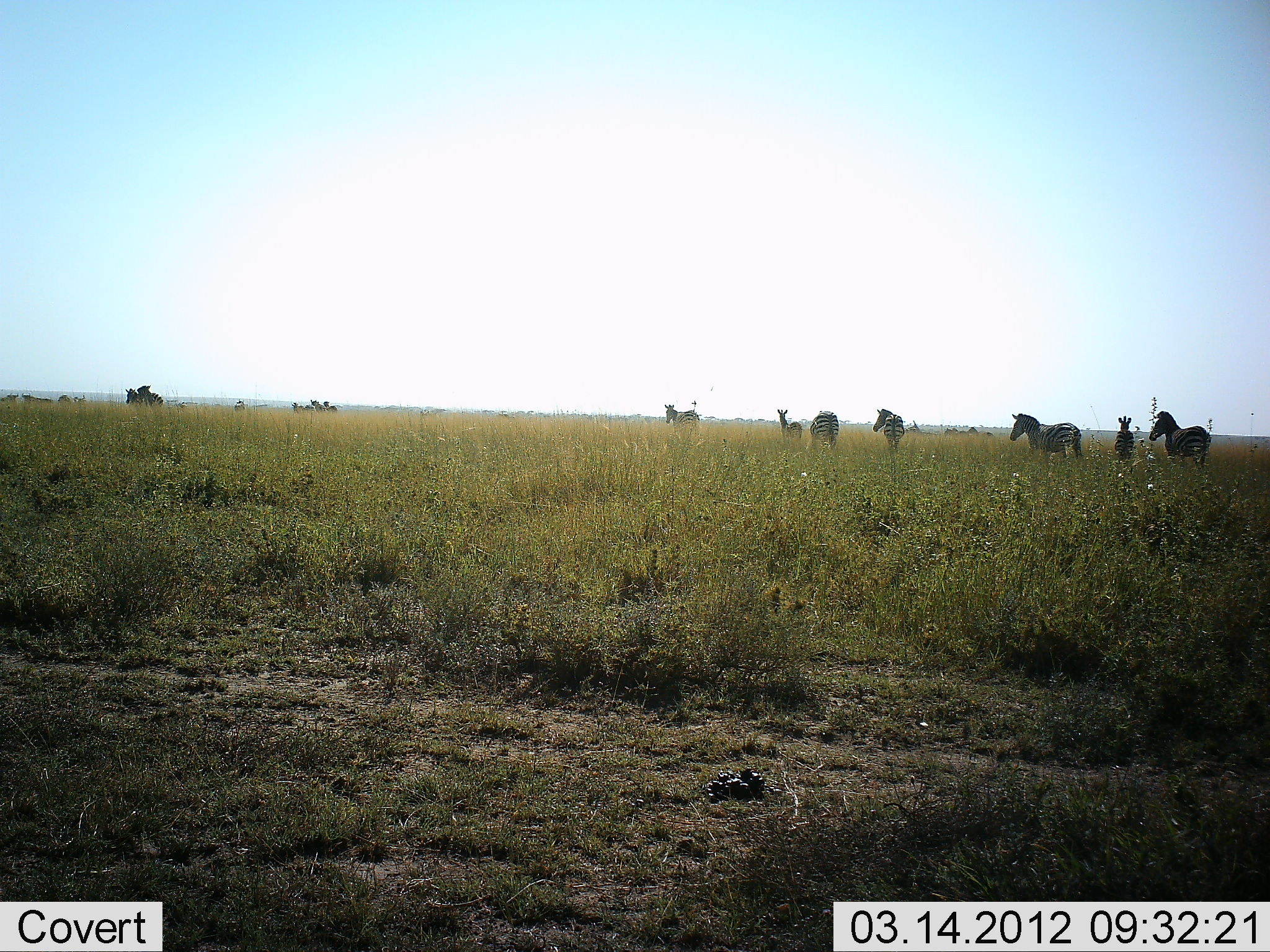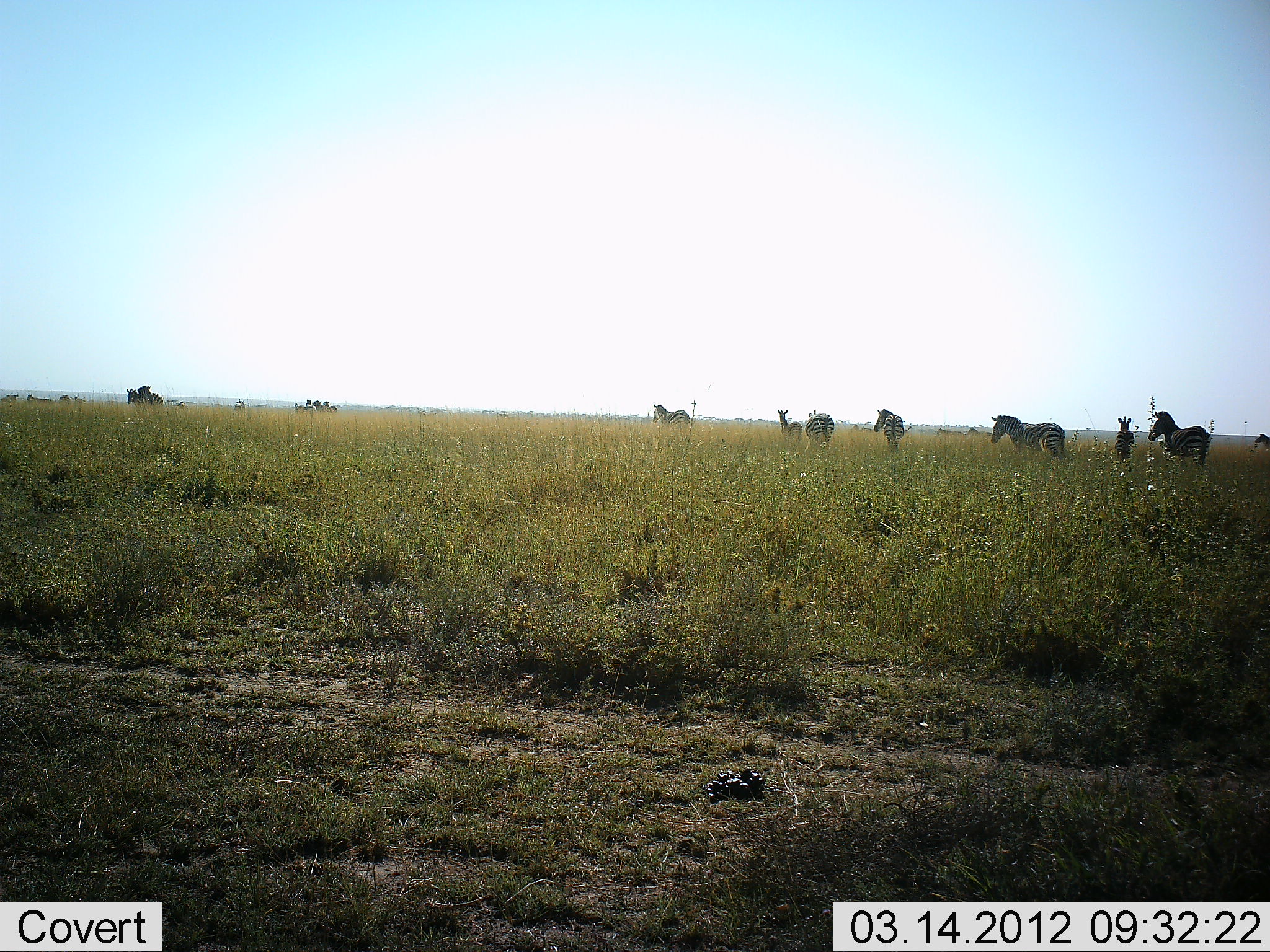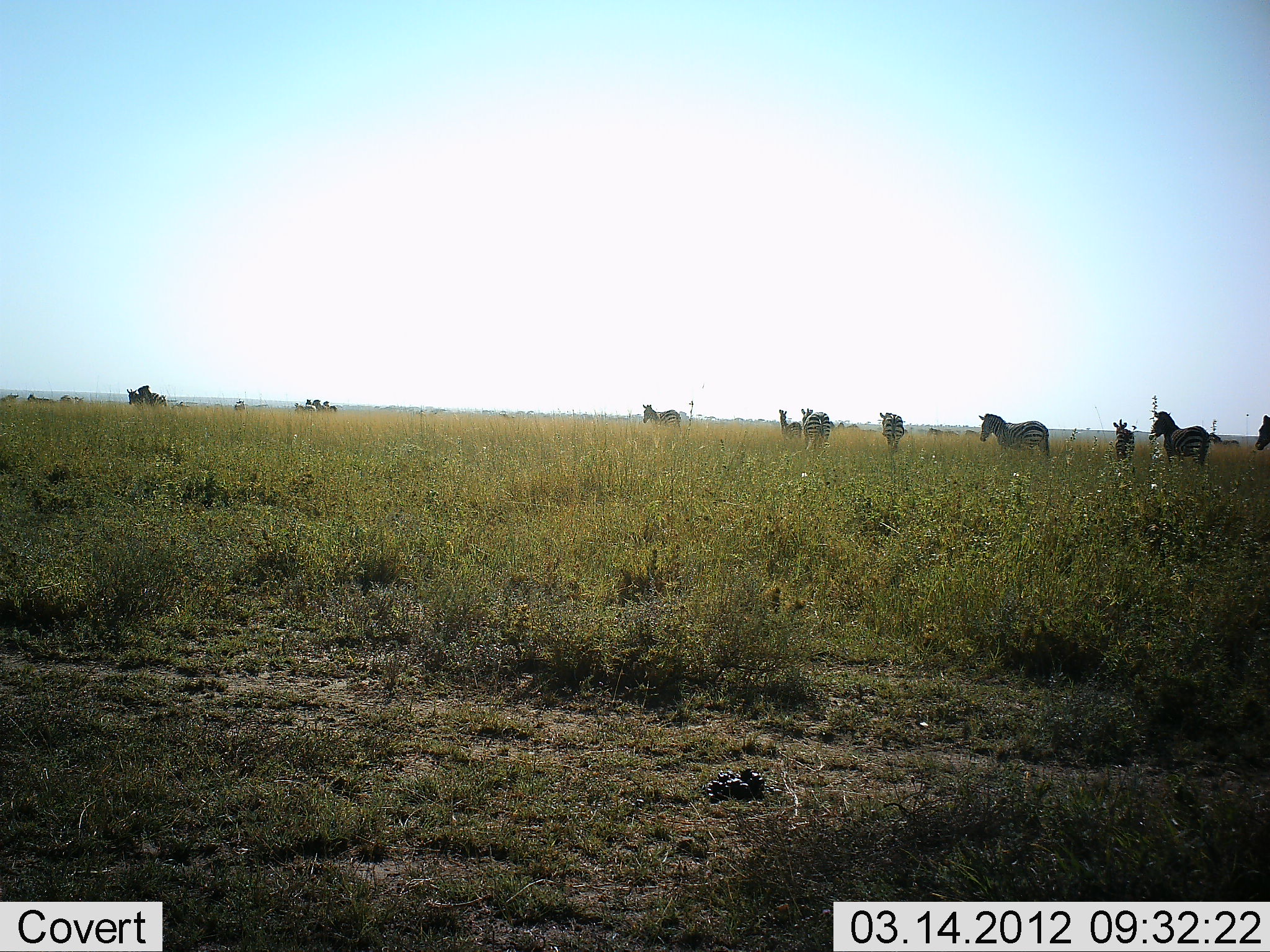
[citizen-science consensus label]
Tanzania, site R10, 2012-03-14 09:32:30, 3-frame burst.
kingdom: Animalia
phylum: Chordata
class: Mammalia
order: Perissodactyla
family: Equidae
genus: Equus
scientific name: Equus quagga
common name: plains zebra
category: zebra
Zebra (plains zebra) (Equus quagga), count 11-50. Behavior (volunteer vote fractions): standing 59%, resting 0%, moving 82%, interacting 0%. Young present (vote fraction): 0%. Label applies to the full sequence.